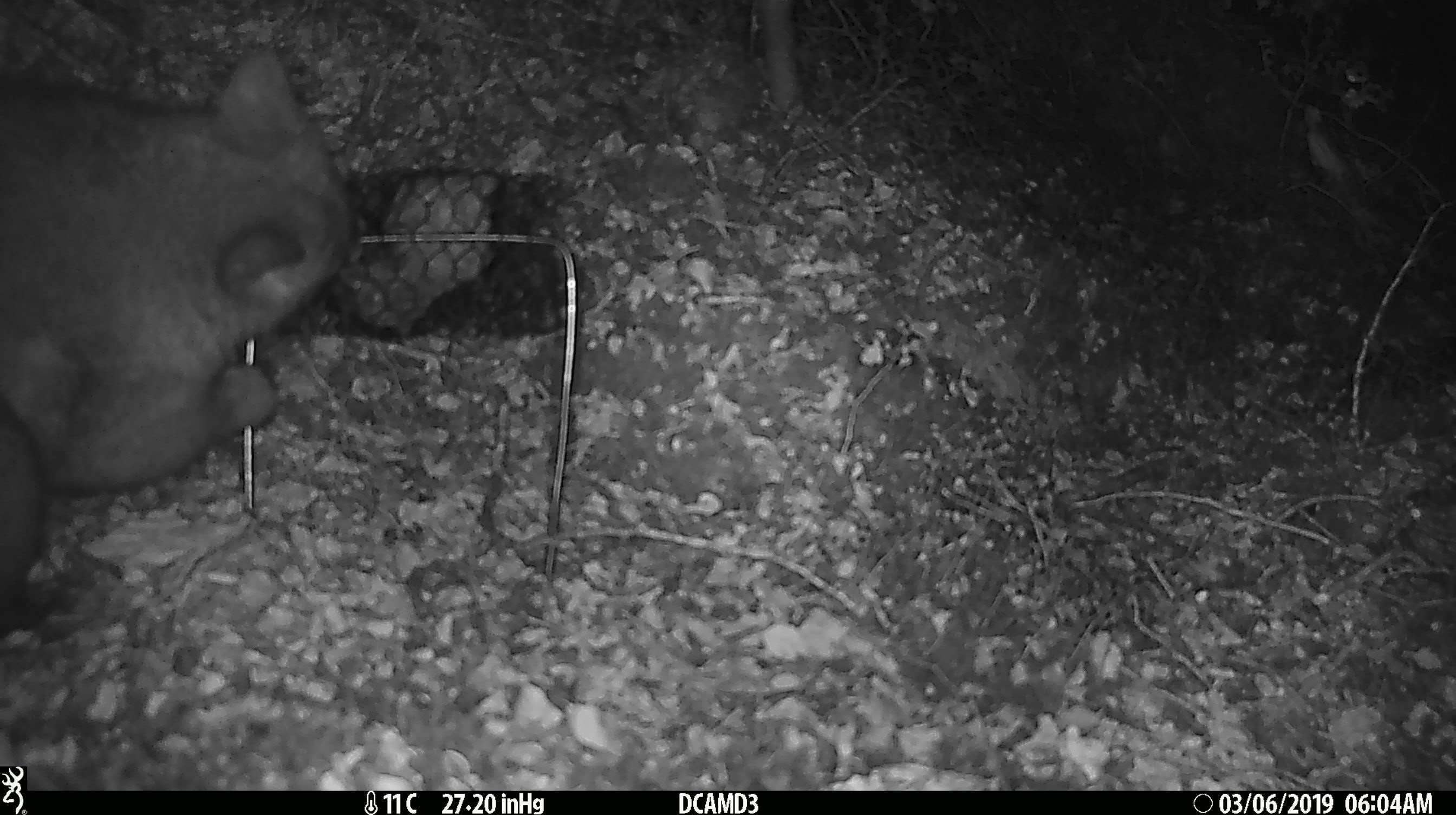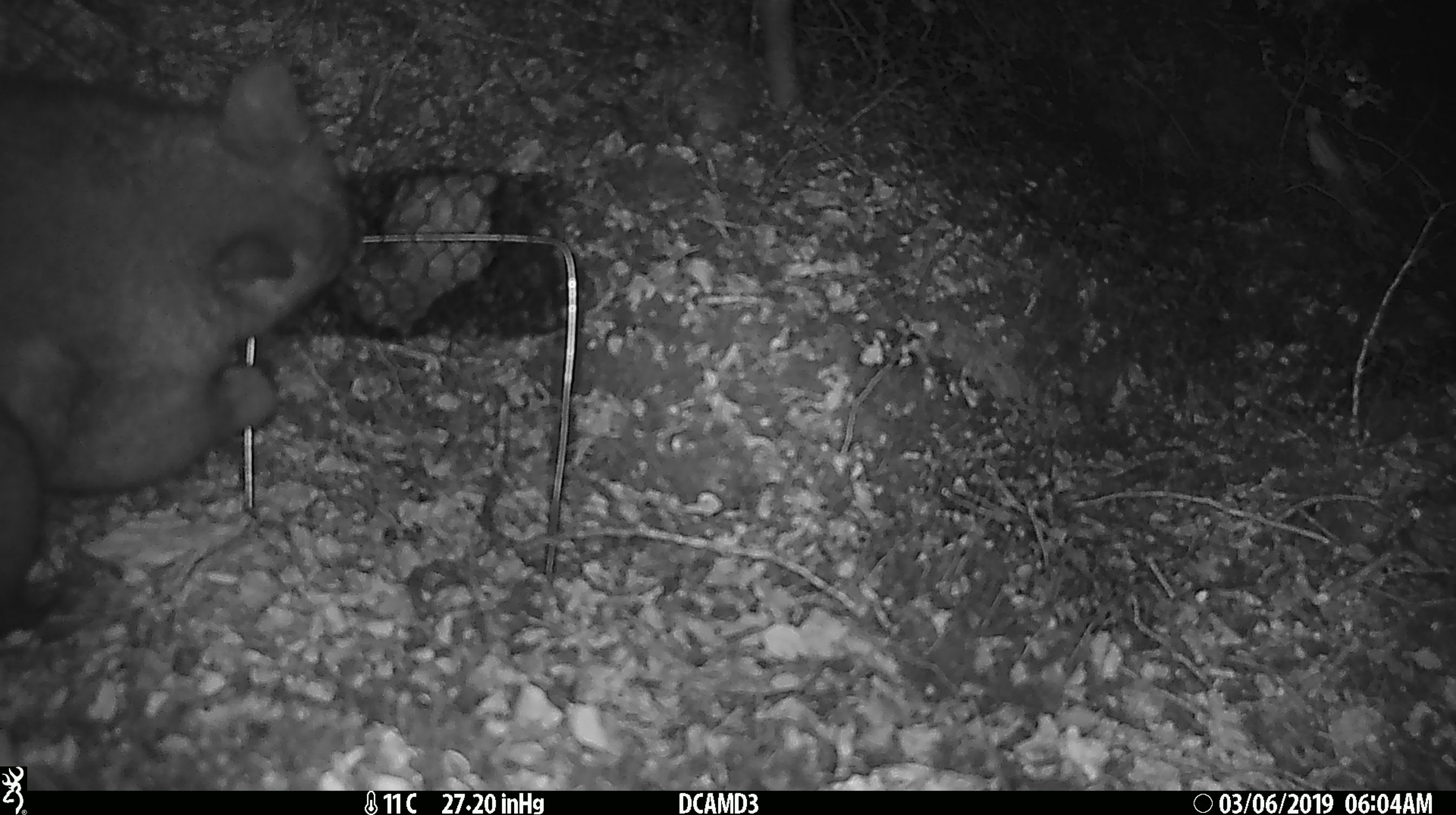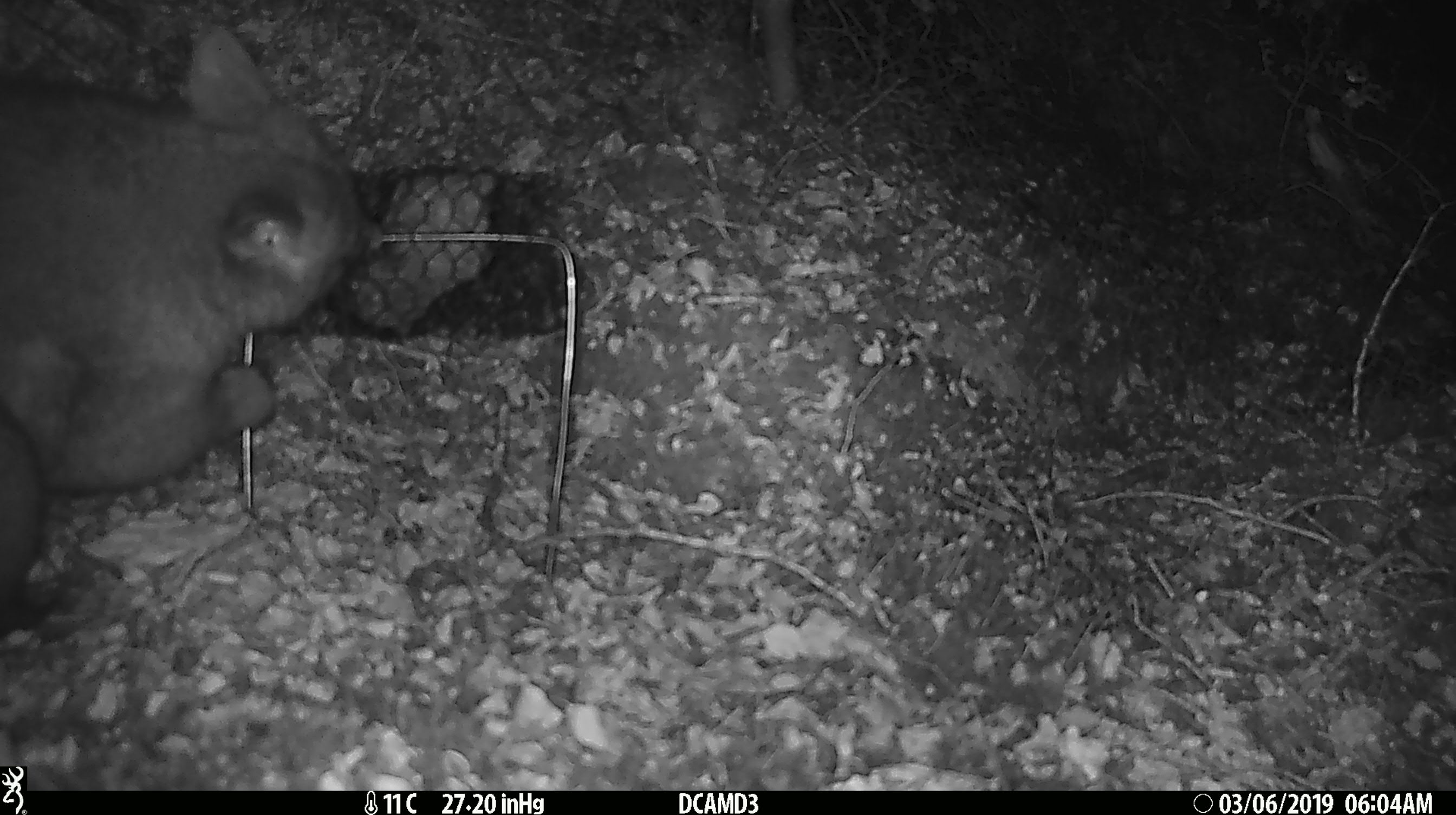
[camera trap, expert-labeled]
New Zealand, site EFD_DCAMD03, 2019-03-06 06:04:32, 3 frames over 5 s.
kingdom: Animalia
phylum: Chordata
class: Mammalia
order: Diprotodontia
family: Phalangeridae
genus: Trichosurus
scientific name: Trichosurus vulpecula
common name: common brushtail possum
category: possum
Possum (common brushtail possum) (Trichosurus vulpecula).